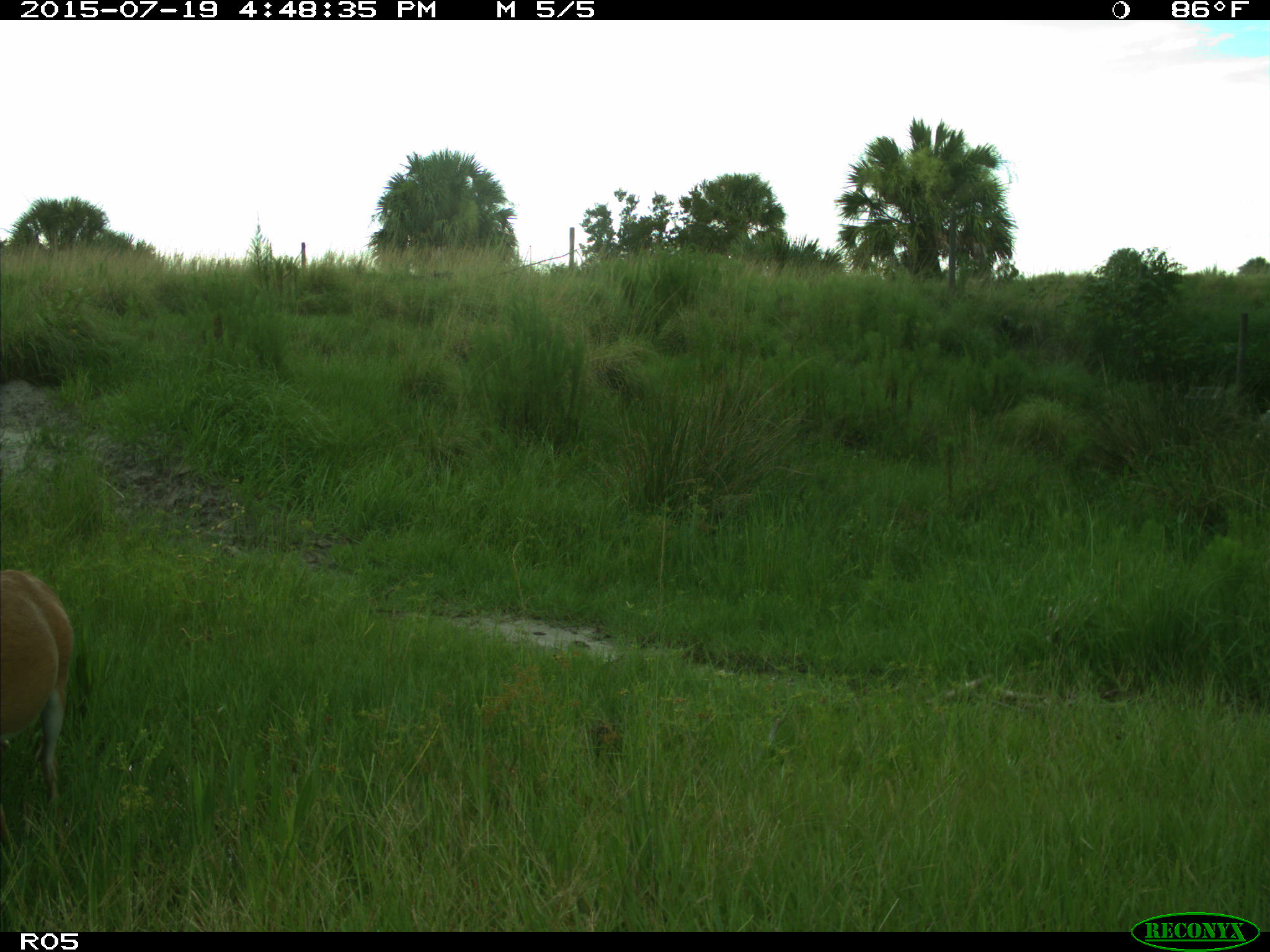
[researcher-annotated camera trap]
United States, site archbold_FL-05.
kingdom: Animalia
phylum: Chordata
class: Mammalia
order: Artiodactyla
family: Cervidae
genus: Odocoileus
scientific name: Odocoileus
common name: deer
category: unidentified deer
Unidentified deer (deer) (Odocoileus).